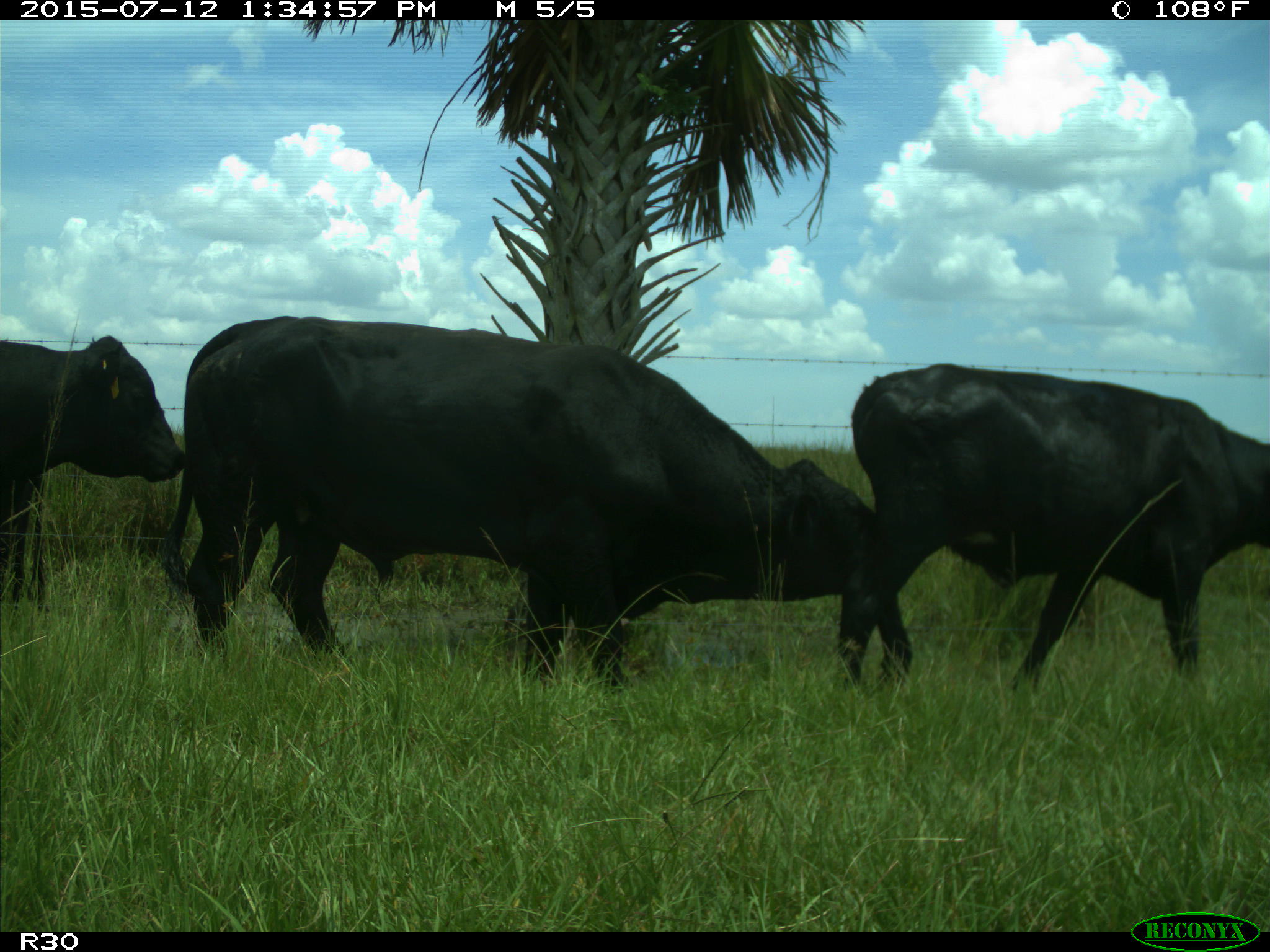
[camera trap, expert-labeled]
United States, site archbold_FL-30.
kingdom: Animalia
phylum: Chordata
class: Mammalia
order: Artiodactyla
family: Bovidae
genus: Bos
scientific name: Bos taurus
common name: domestic cow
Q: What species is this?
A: Bos taurus (domestic cow).